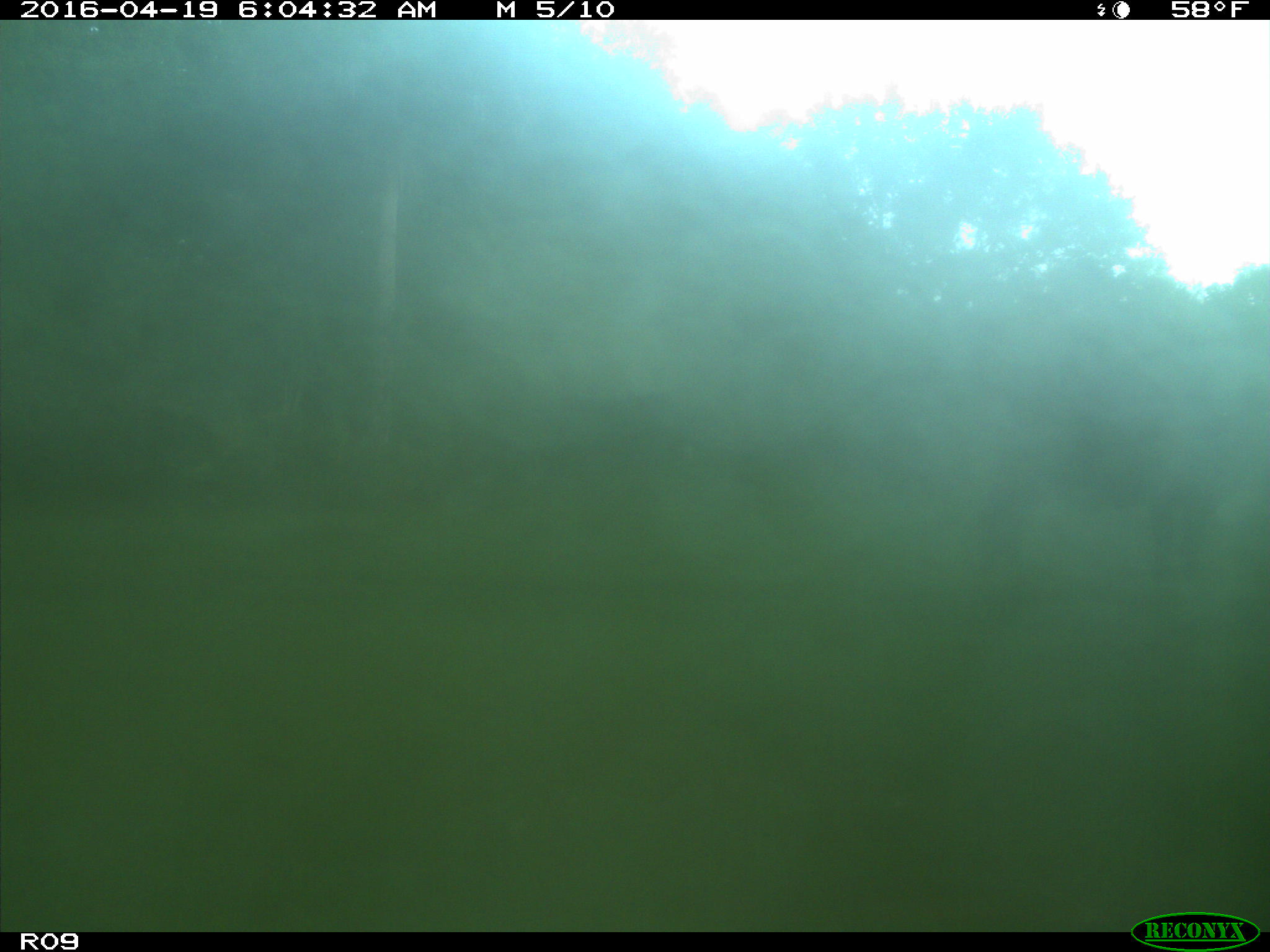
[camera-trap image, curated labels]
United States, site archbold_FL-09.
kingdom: Animalia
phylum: Chordata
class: Mammalia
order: Artiodactyla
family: Bovidae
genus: Bos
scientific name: Bos taurus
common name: domestic cow